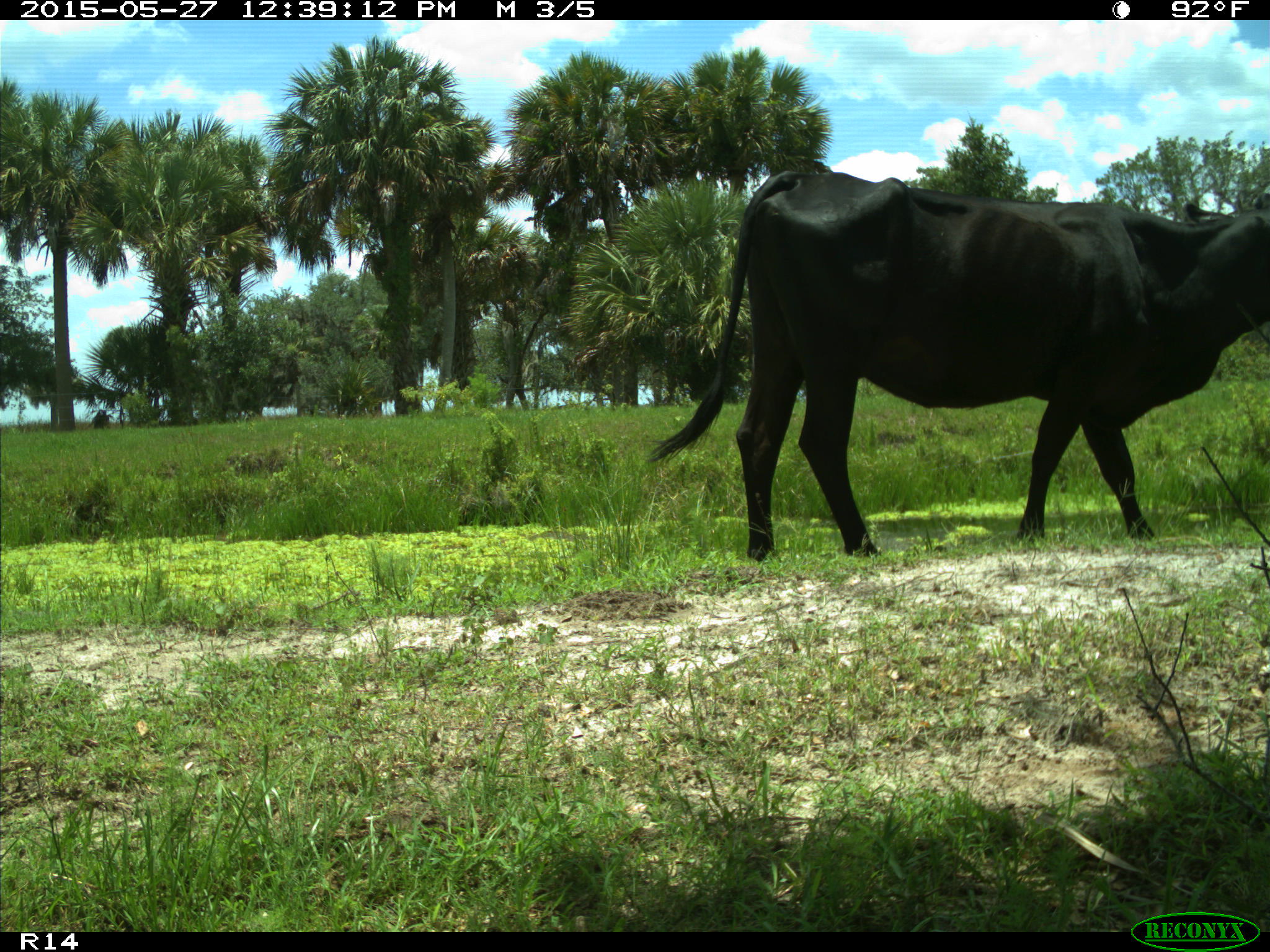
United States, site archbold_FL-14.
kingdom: Animalia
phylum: Chordata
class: Mammalia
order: Artiodactyla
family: Bovidae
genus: Bos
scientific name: Bos taurus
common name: domestic cow